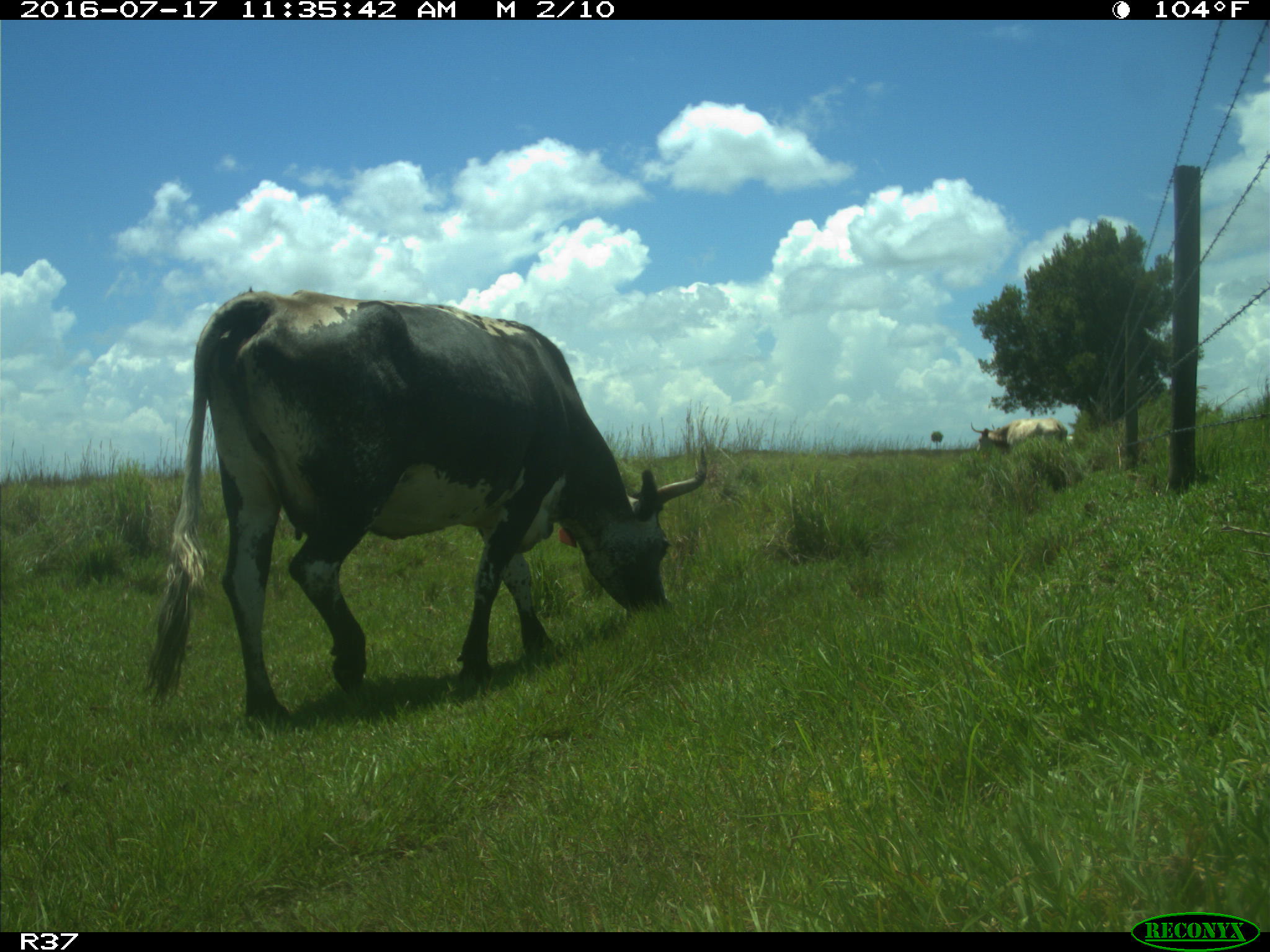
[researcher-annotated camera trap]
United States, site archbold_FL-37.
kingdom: Animalia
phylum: Chordata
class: Mammalia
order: Artiodactyla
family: Bovidae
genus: Bos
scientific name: Bos taurus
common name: domestic cow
Bos taurus (domestic cow).